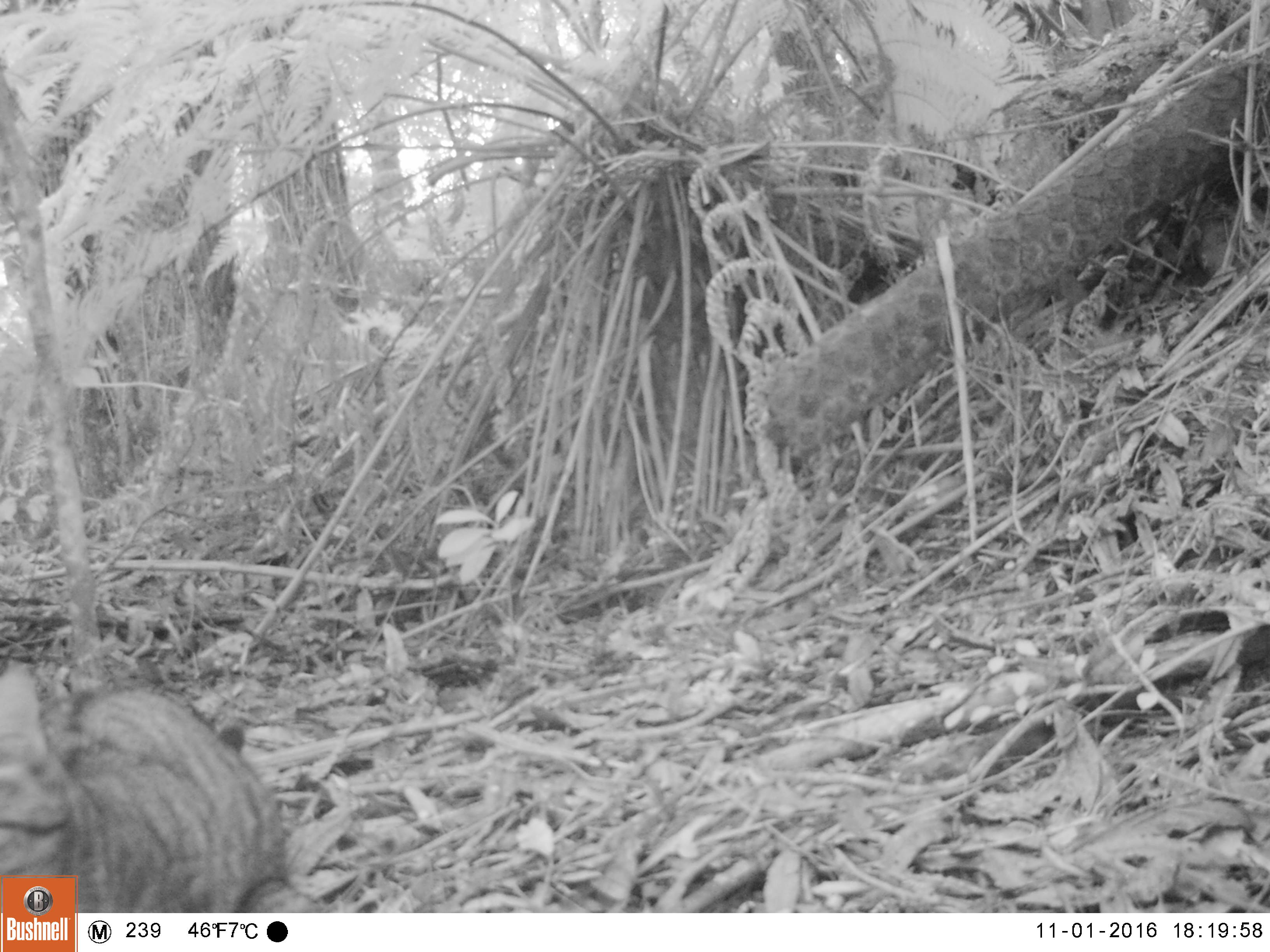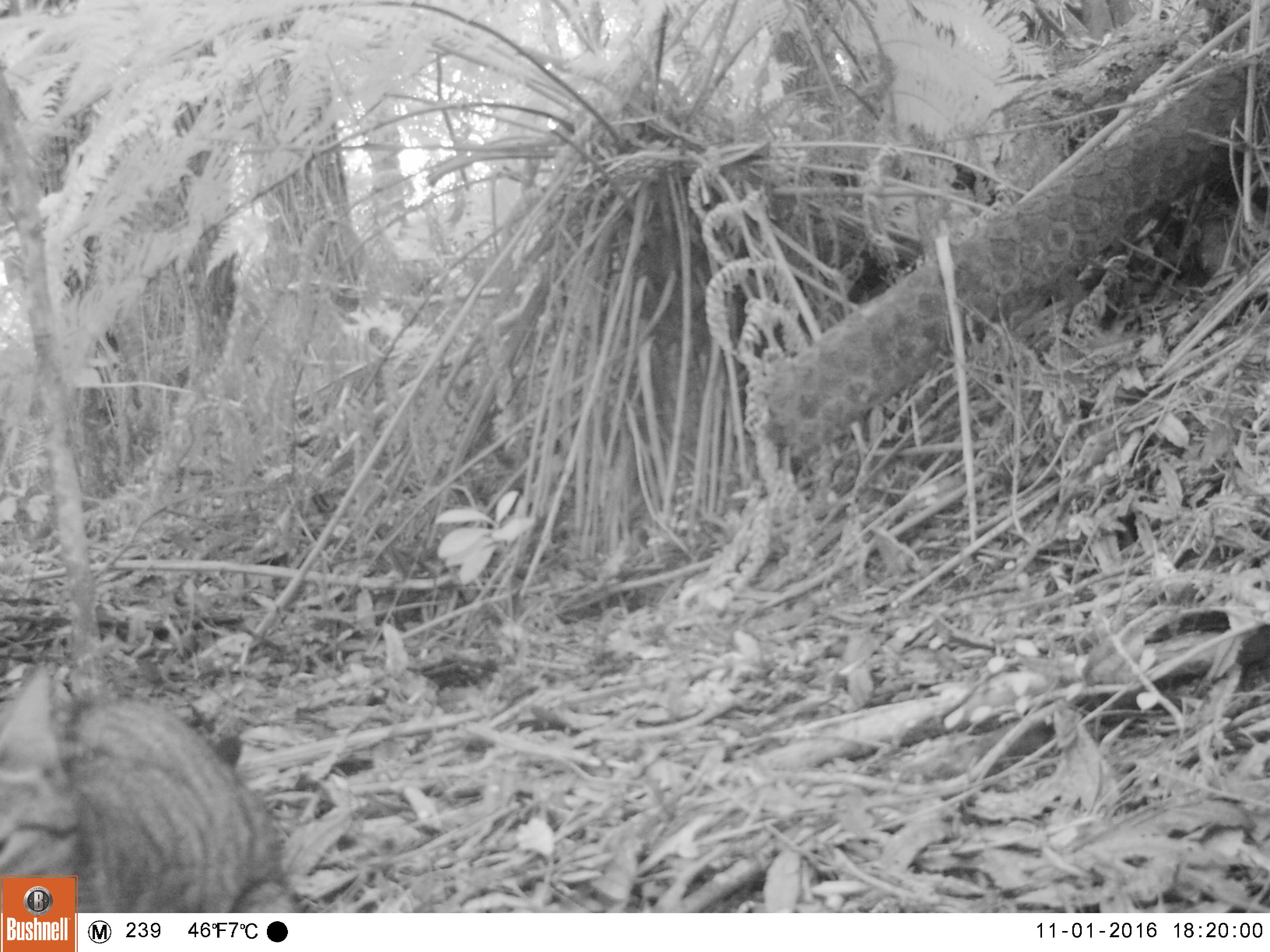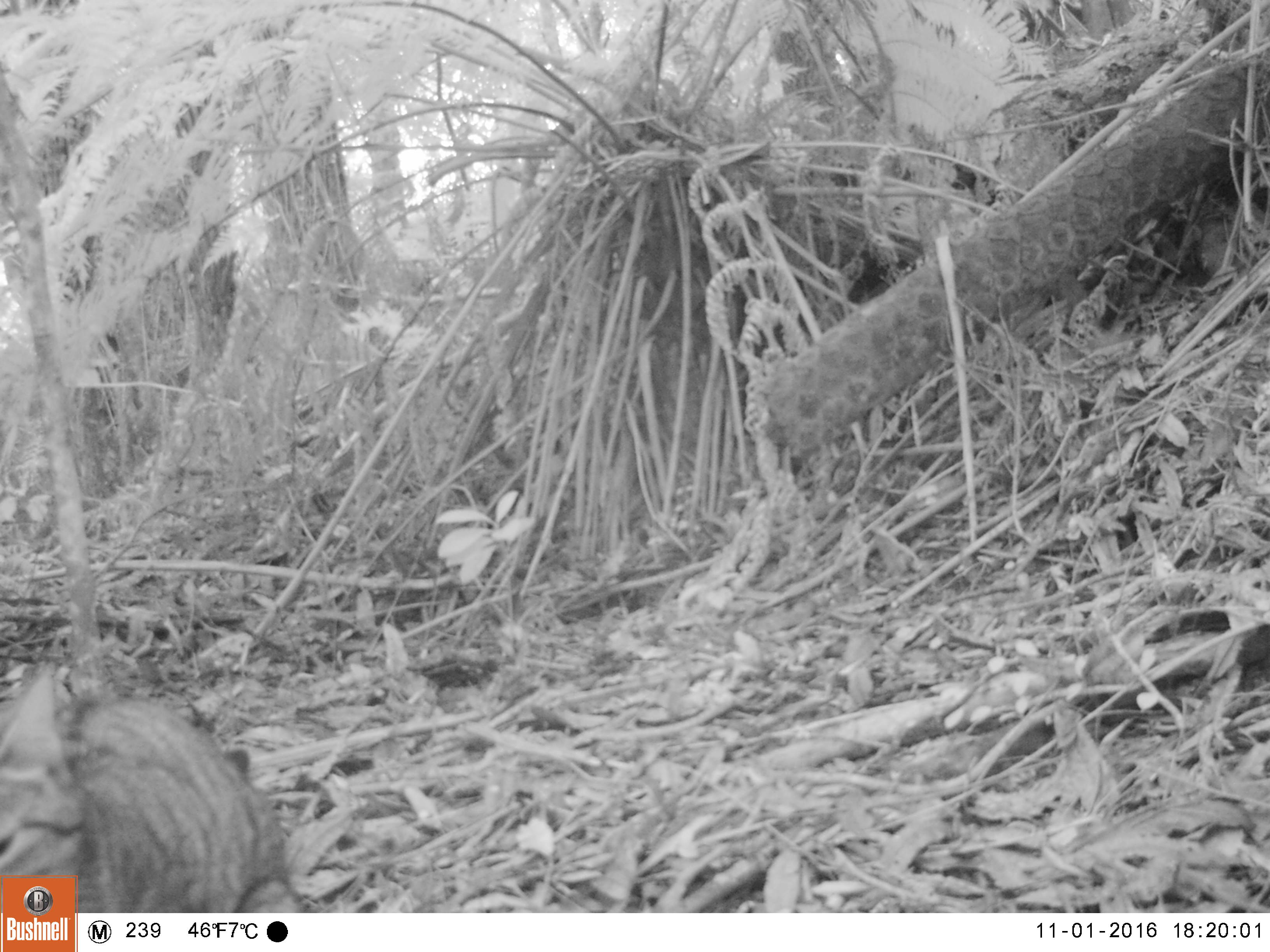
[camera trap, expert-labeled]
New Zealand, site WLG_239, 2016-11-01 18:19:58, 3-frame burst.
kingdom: Animalia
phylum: Chordata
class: Mammalia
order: Carnivora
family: Felidae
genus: Felis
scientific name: Felis catus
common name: domestic cat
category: cat